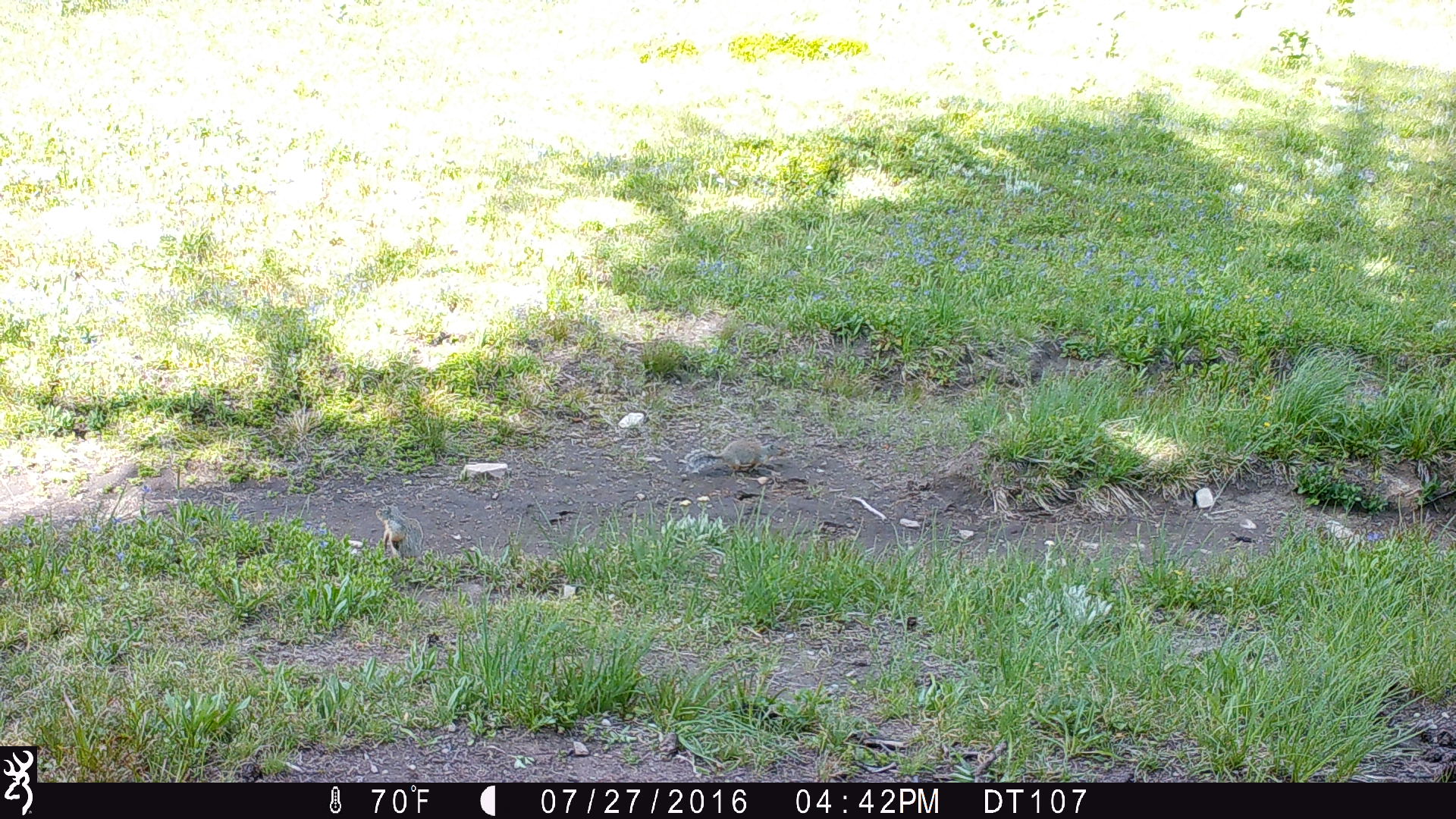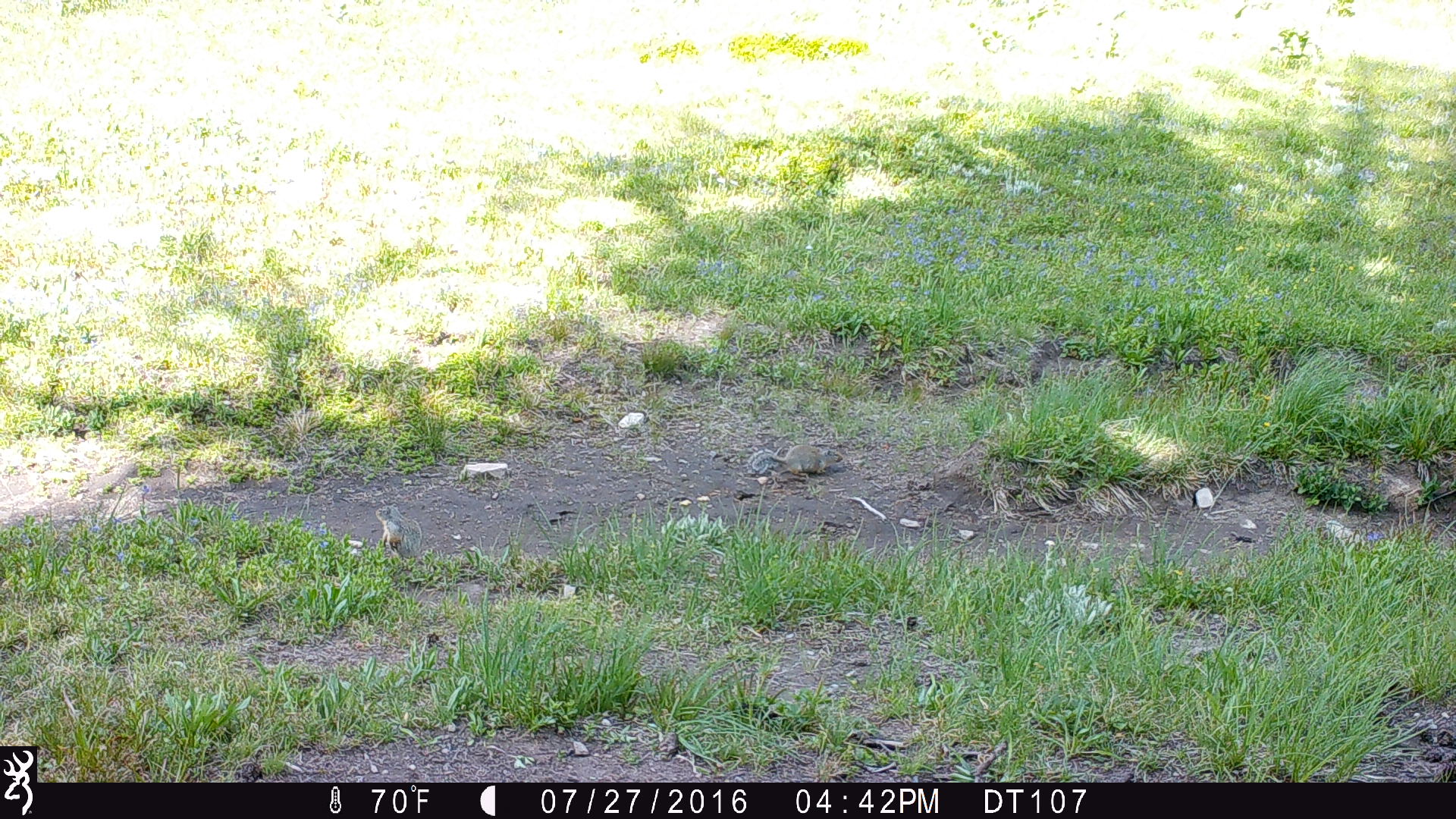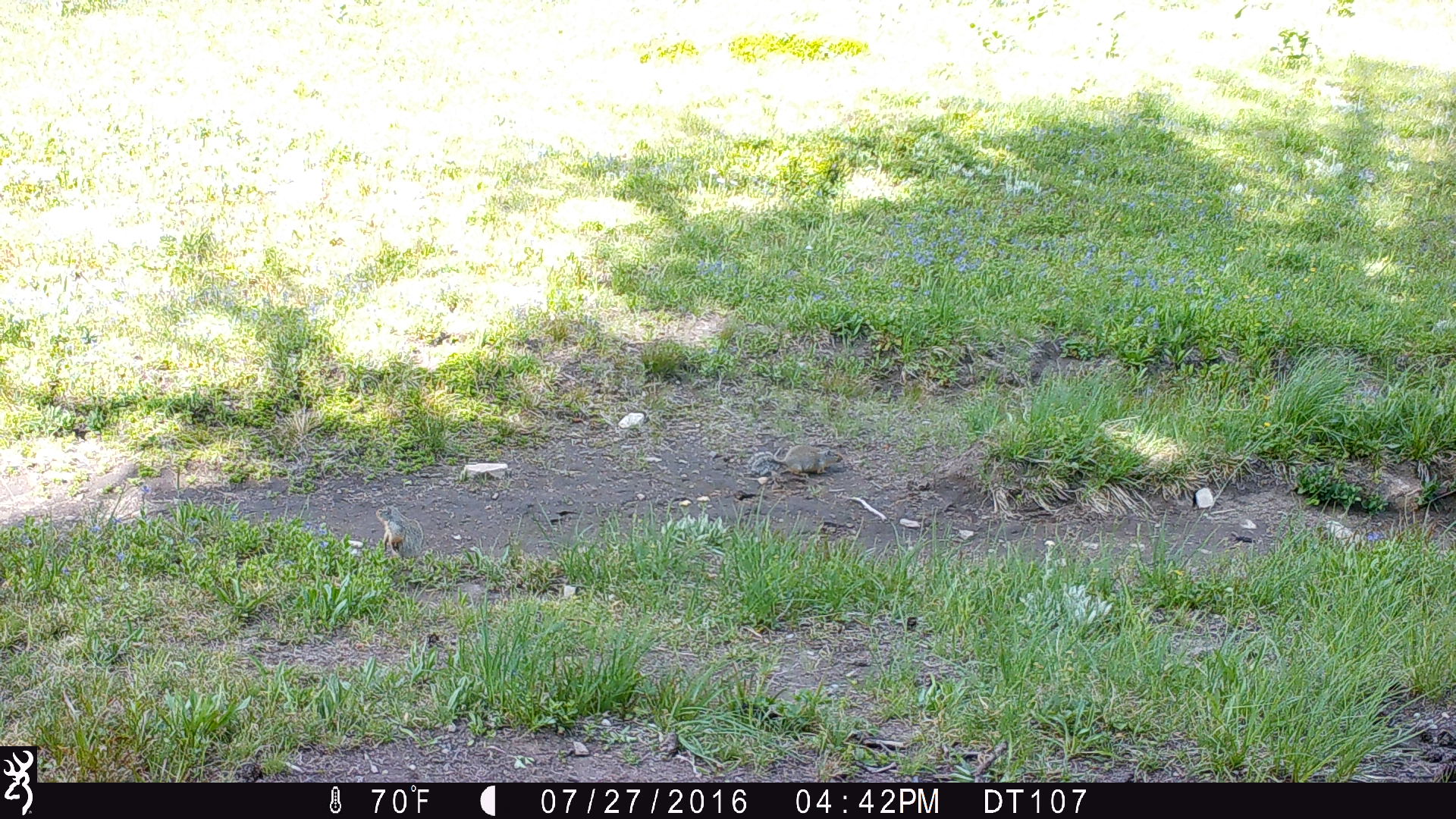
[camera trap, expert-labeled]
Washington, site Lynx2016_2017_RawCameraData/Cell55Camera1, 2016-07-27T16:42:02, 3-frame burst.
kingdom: Animalia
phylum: Chordata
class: Mammalia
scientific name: Mammalia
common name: small mammal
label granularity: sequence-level